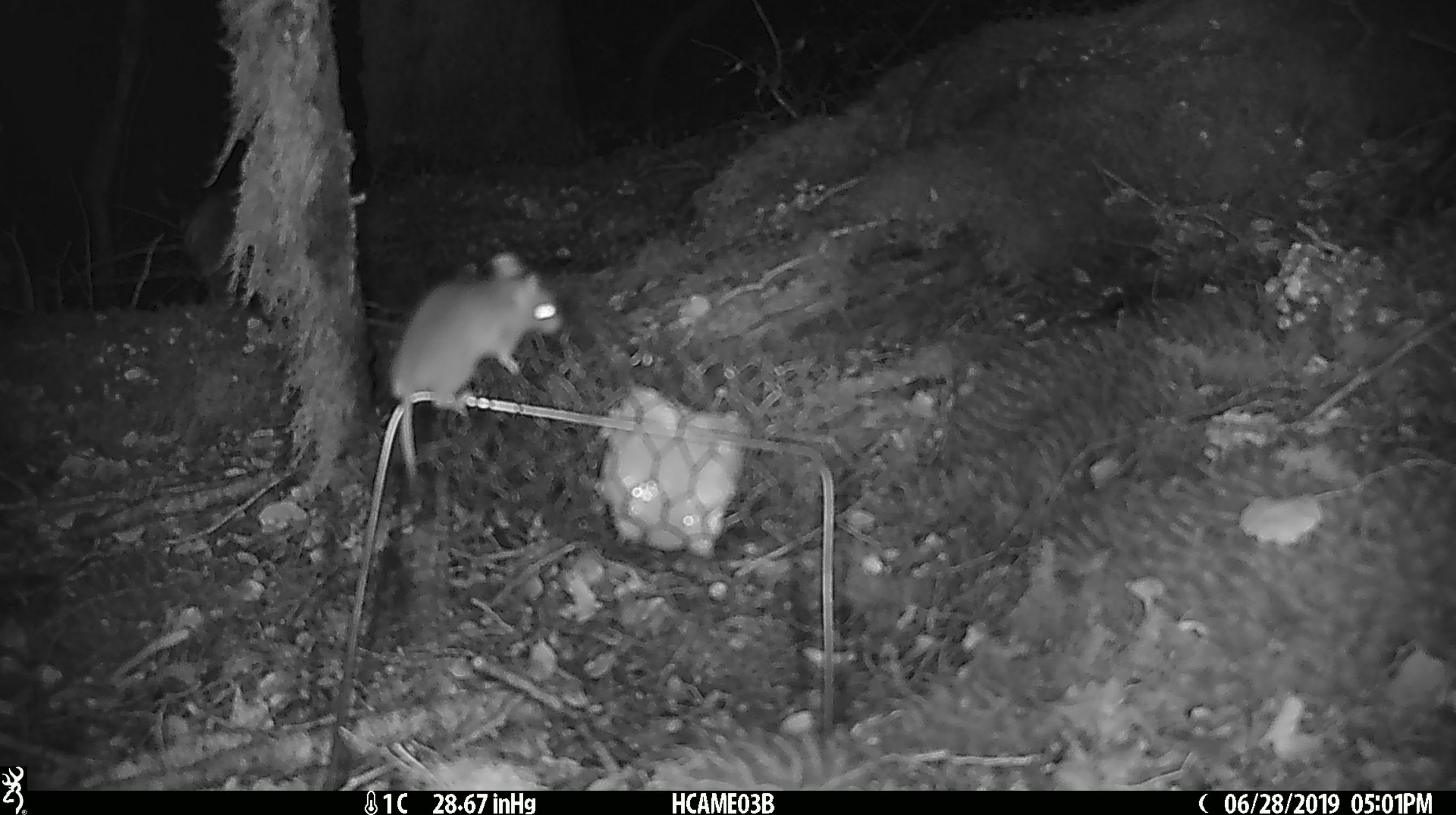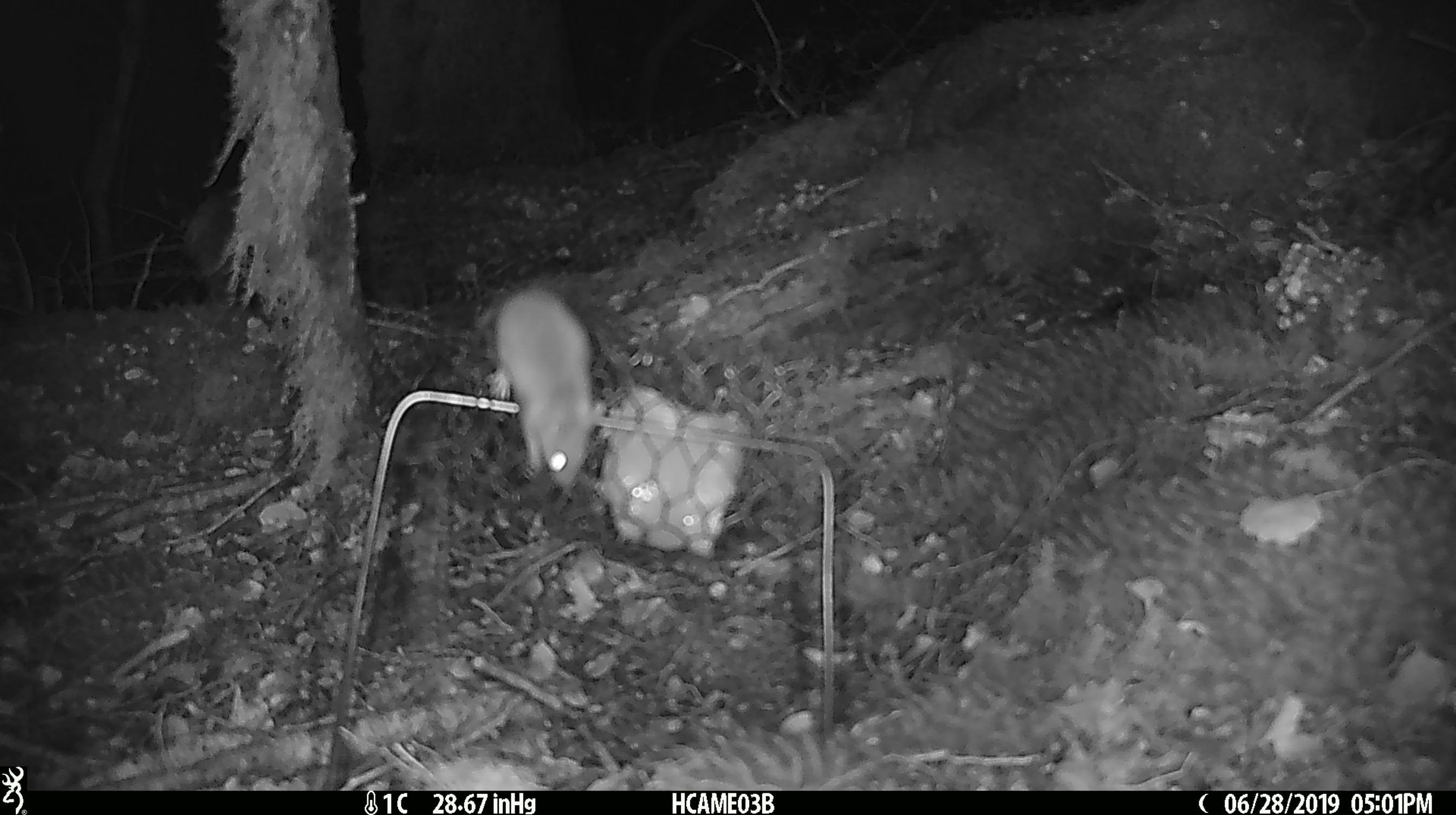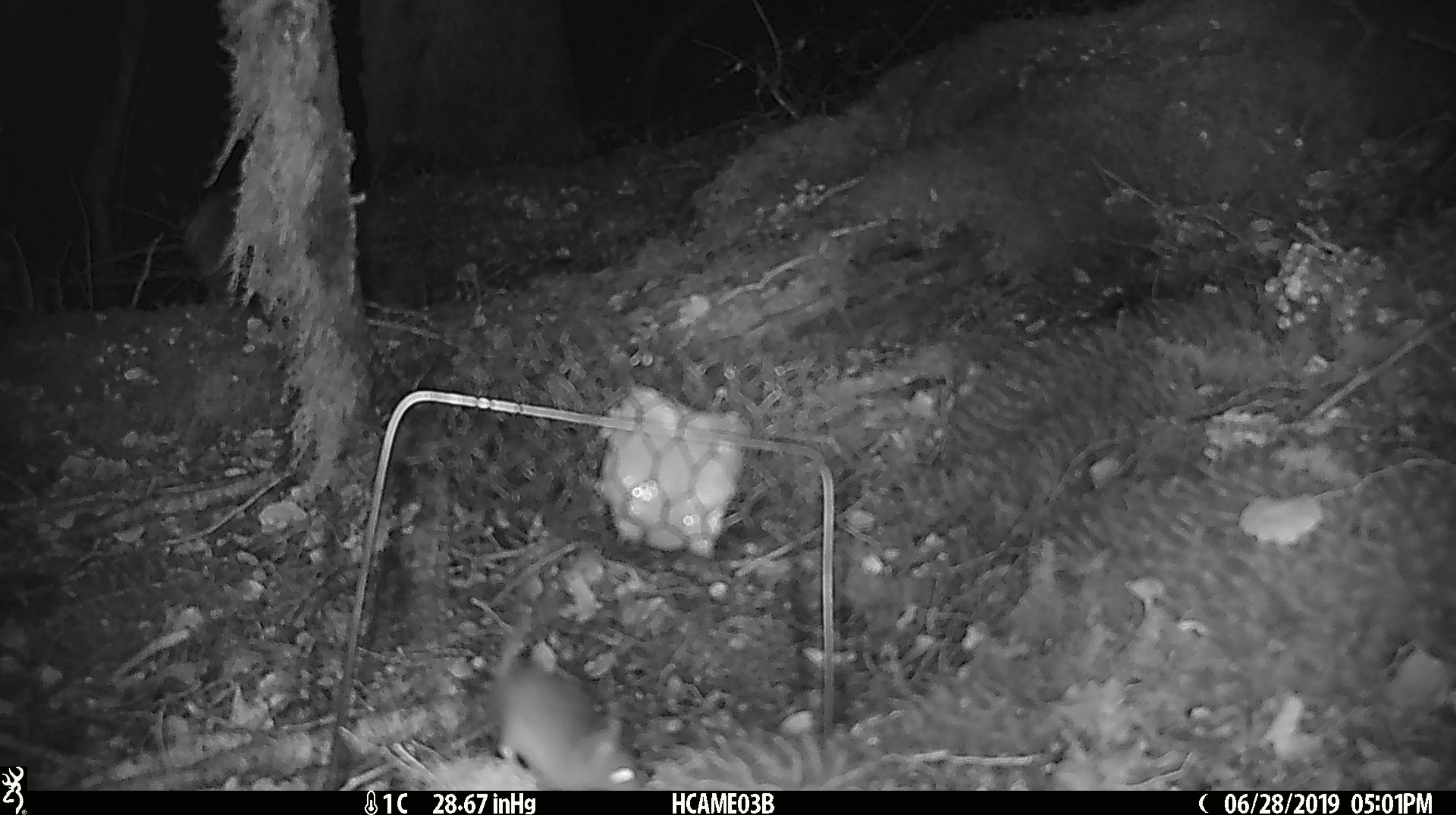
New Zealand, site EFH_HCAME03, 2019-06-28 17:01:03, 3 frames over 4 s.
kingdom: Animalia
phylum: Chordata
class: Mammalia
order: Rodentia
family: Muridae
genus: Mus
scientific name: Mus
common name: mouse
Mouse (Mus).